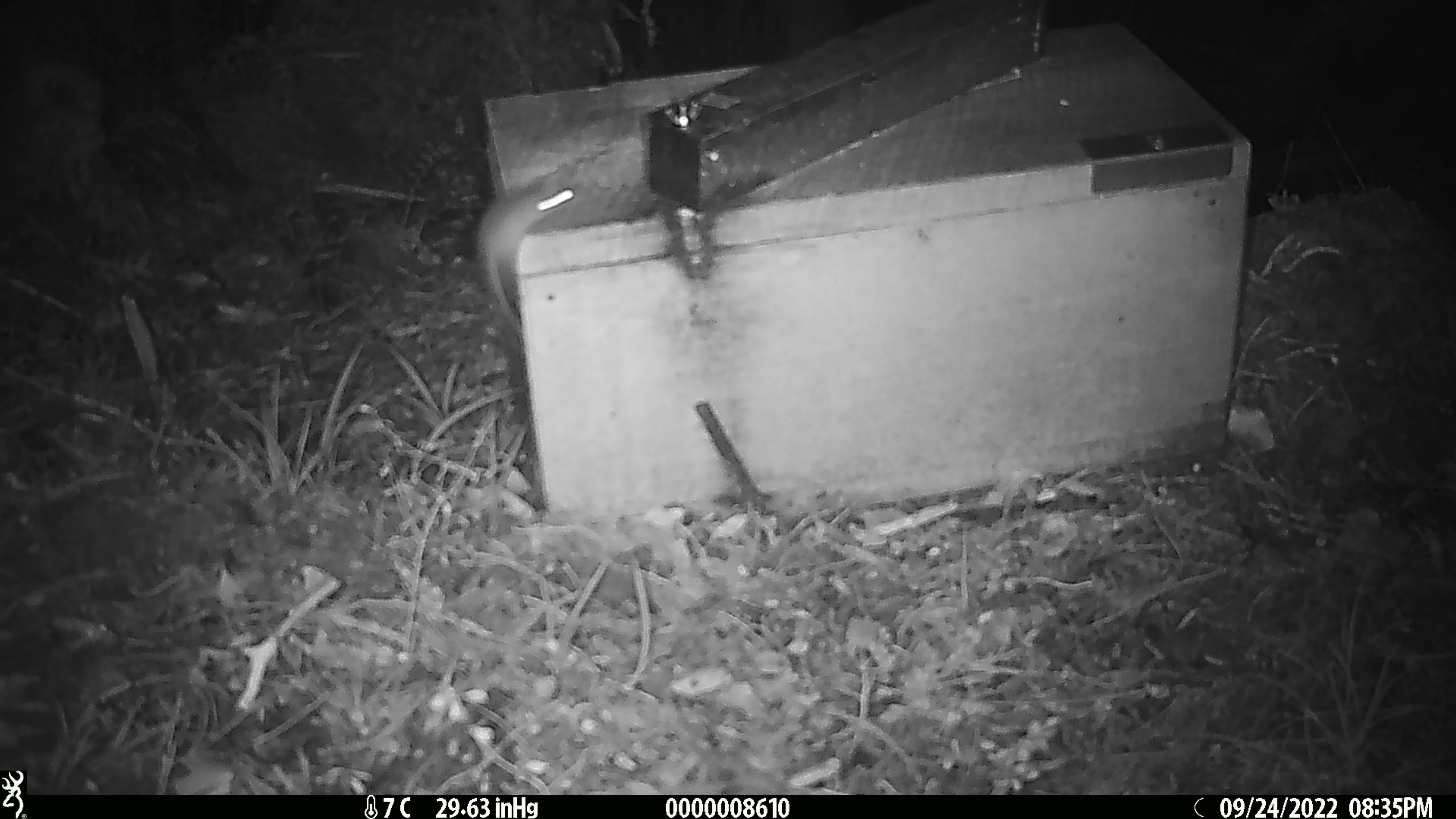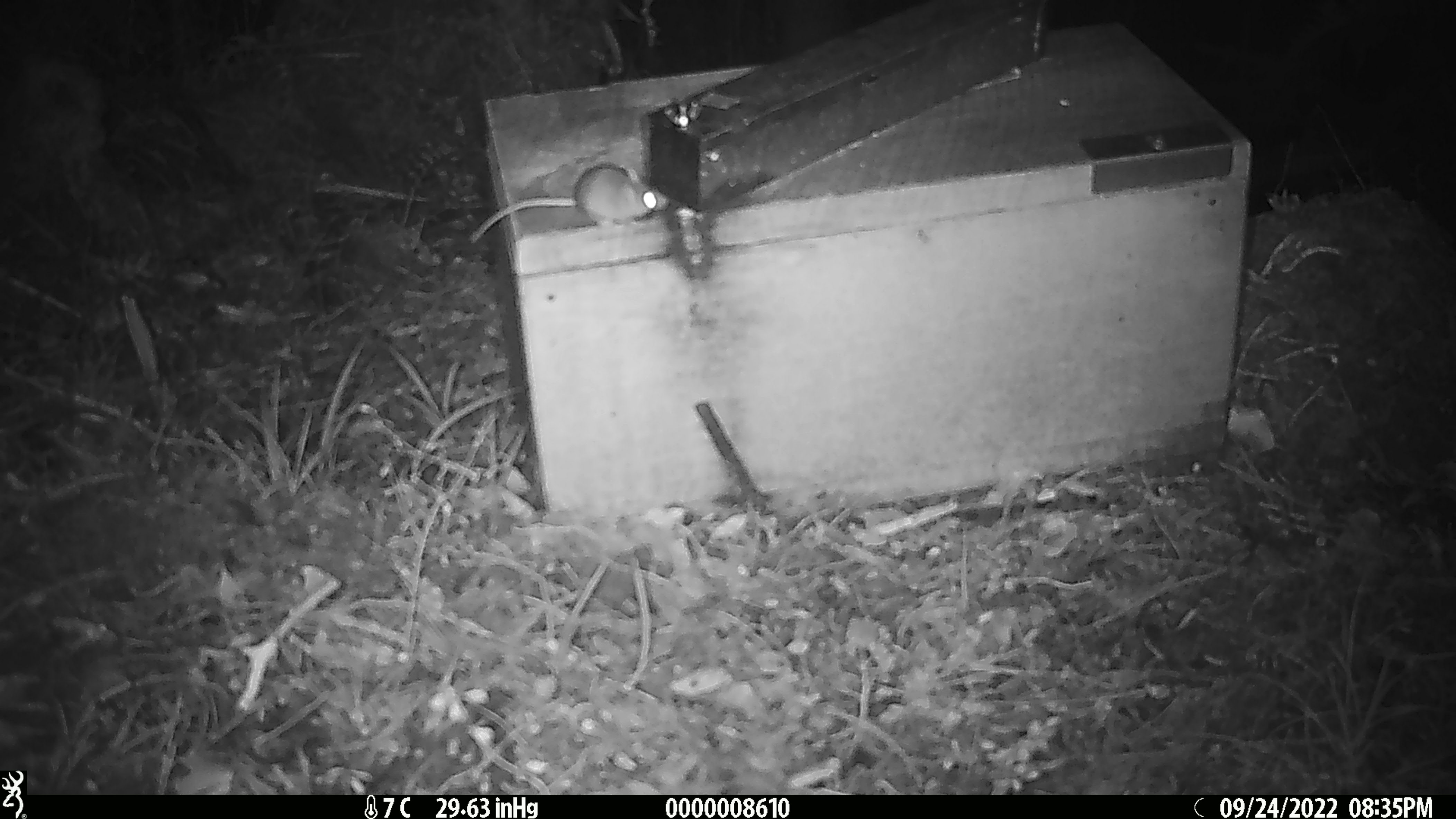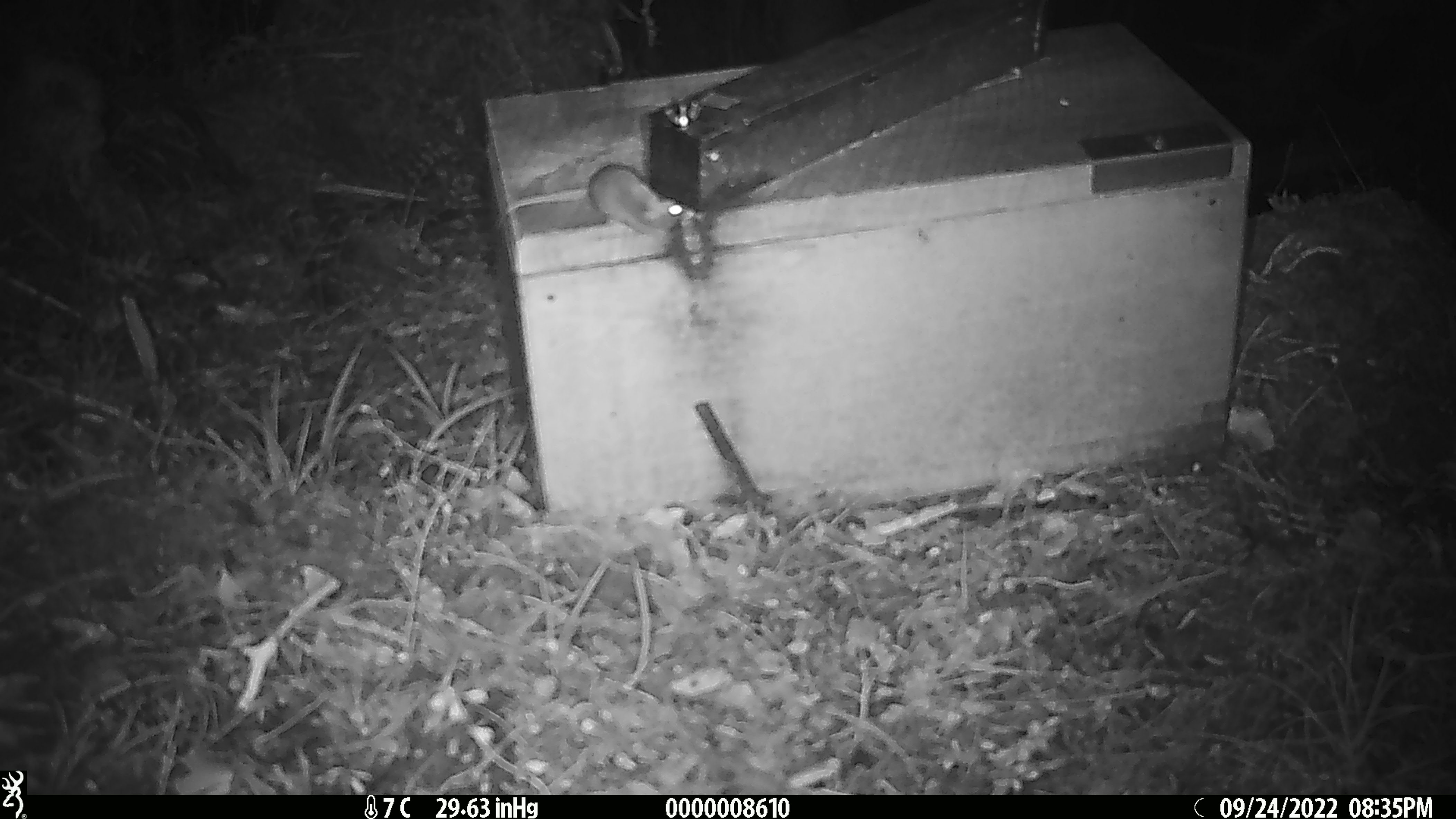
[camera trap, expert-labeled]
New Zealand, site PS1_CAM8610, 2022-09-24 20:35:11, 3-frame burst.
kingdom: Animalia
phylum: Chordata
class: Mammalia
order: Rodentia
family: Muridae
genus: Mus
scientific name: Mus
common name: mouse